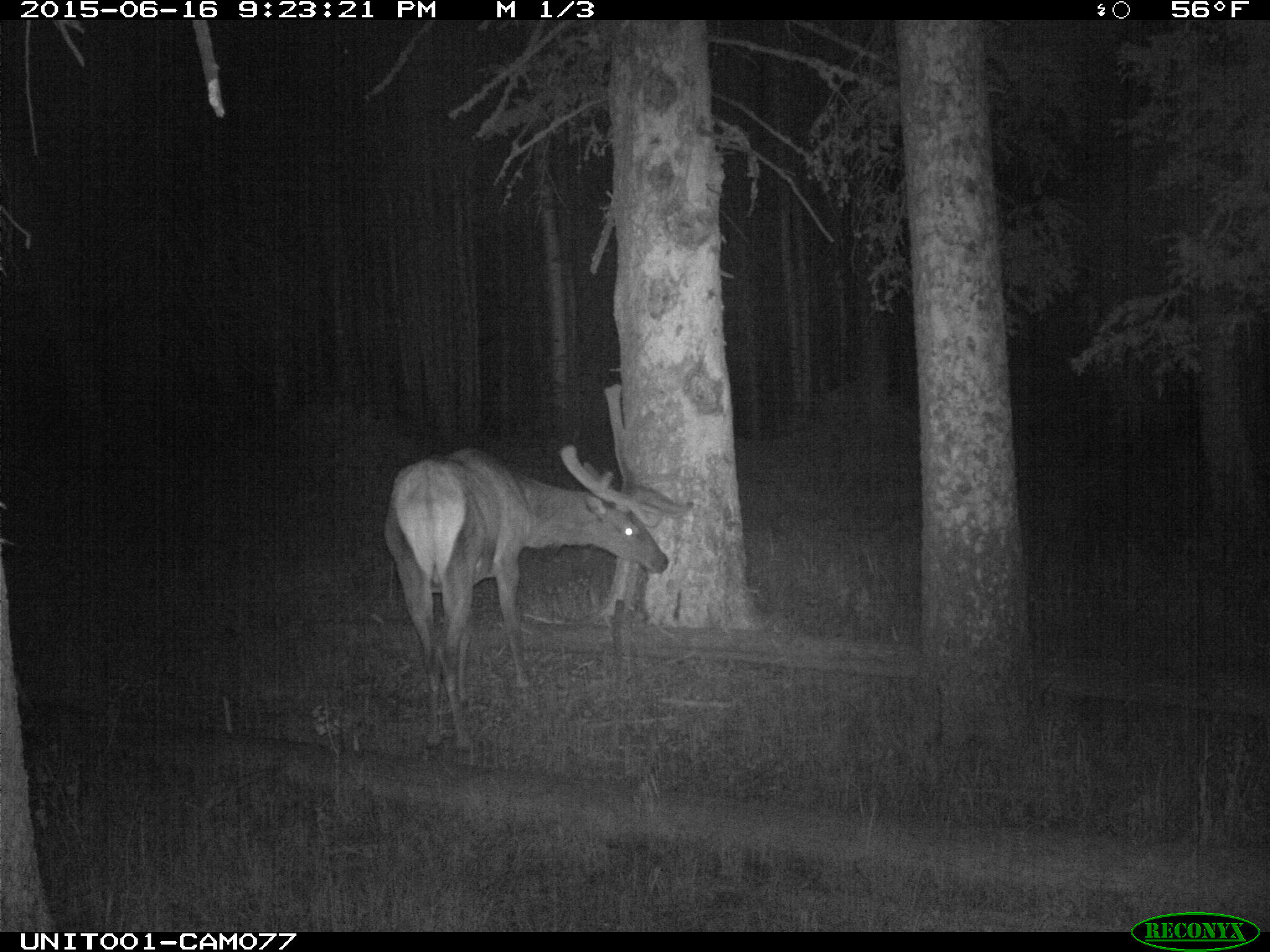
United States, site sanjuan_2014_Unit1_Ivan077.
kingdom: Animalia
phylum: Chordata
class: Mammalia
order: Artiodactyla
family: Cervidae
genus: Cervus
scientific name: Cervus elaphus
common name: red deer